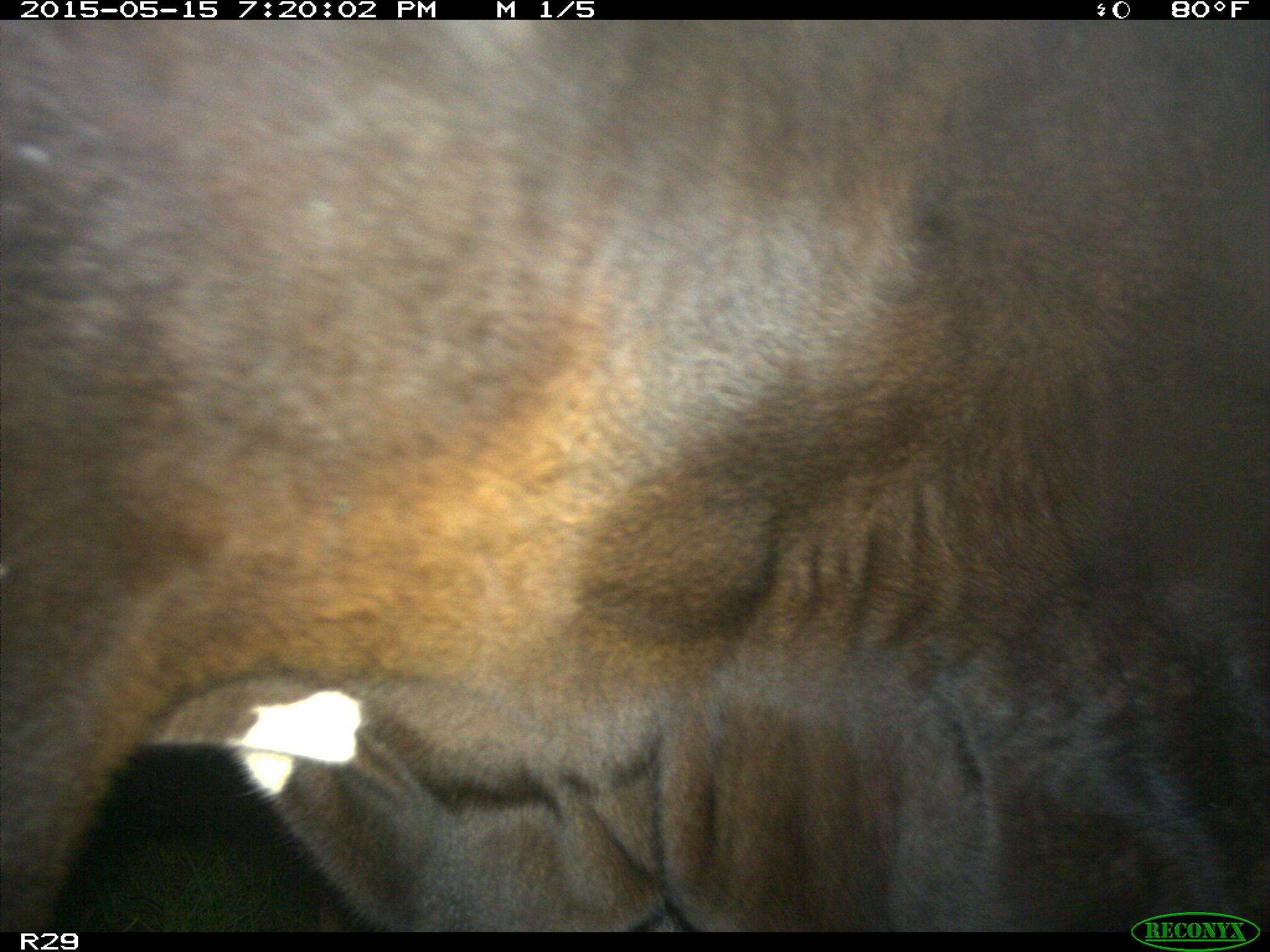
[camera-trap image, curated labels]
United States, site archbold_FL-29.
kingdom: Animalia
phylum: Chordata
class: Mammalia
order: Artiodactyla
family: Bovidae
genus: Bos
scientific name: Bos taurus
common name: domestic cow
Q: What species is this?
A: Bos taurus (domestic cow).